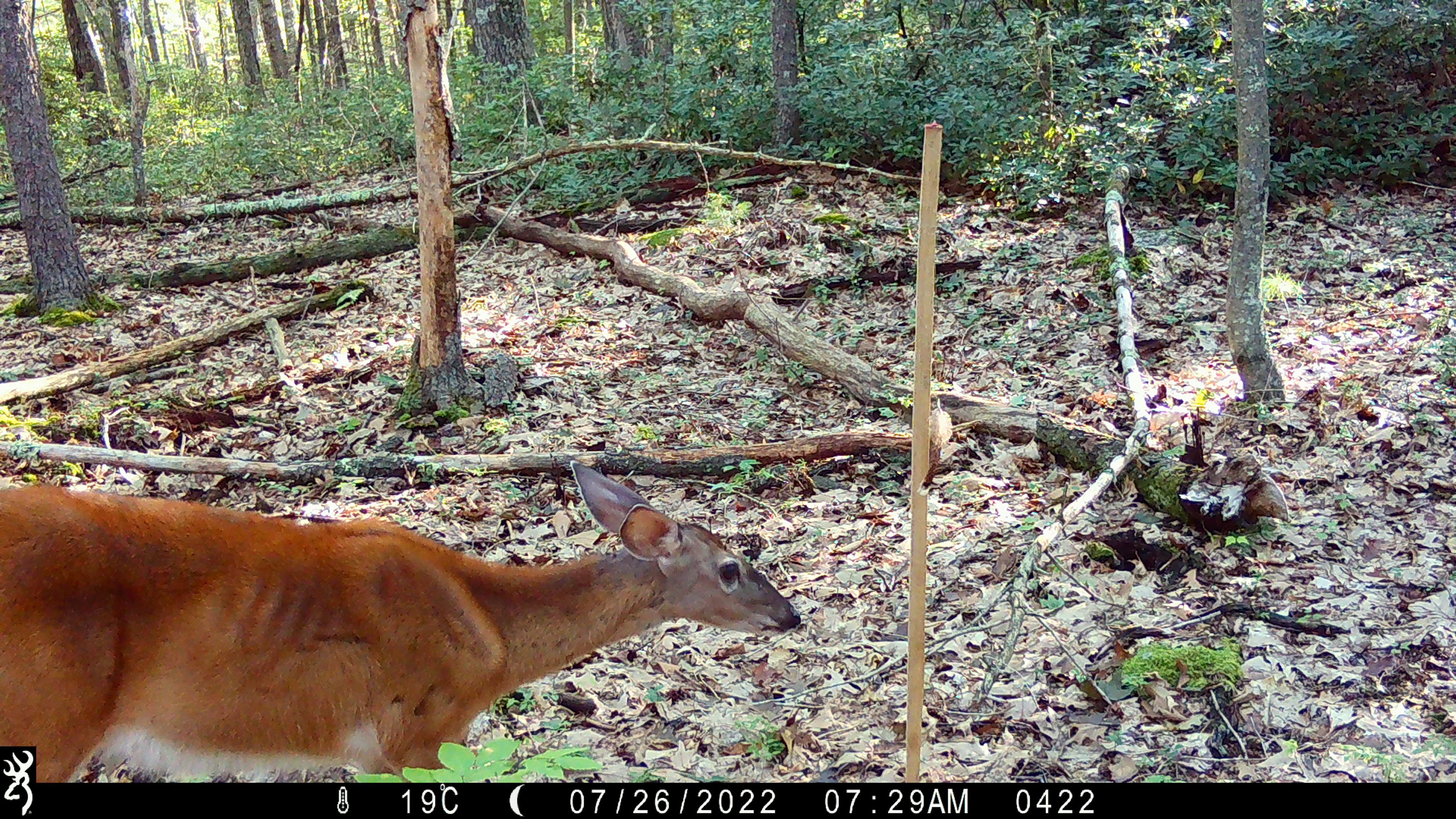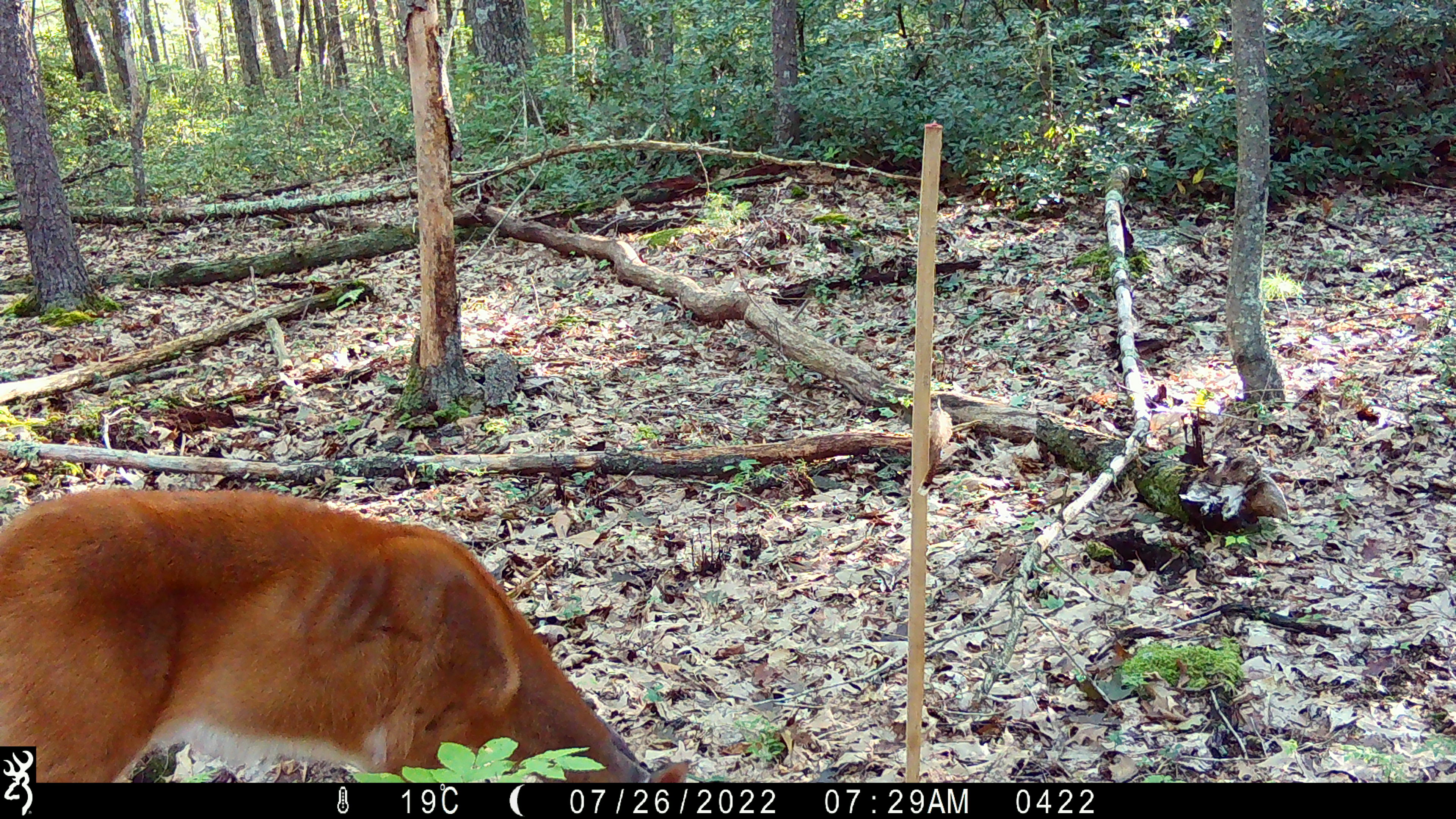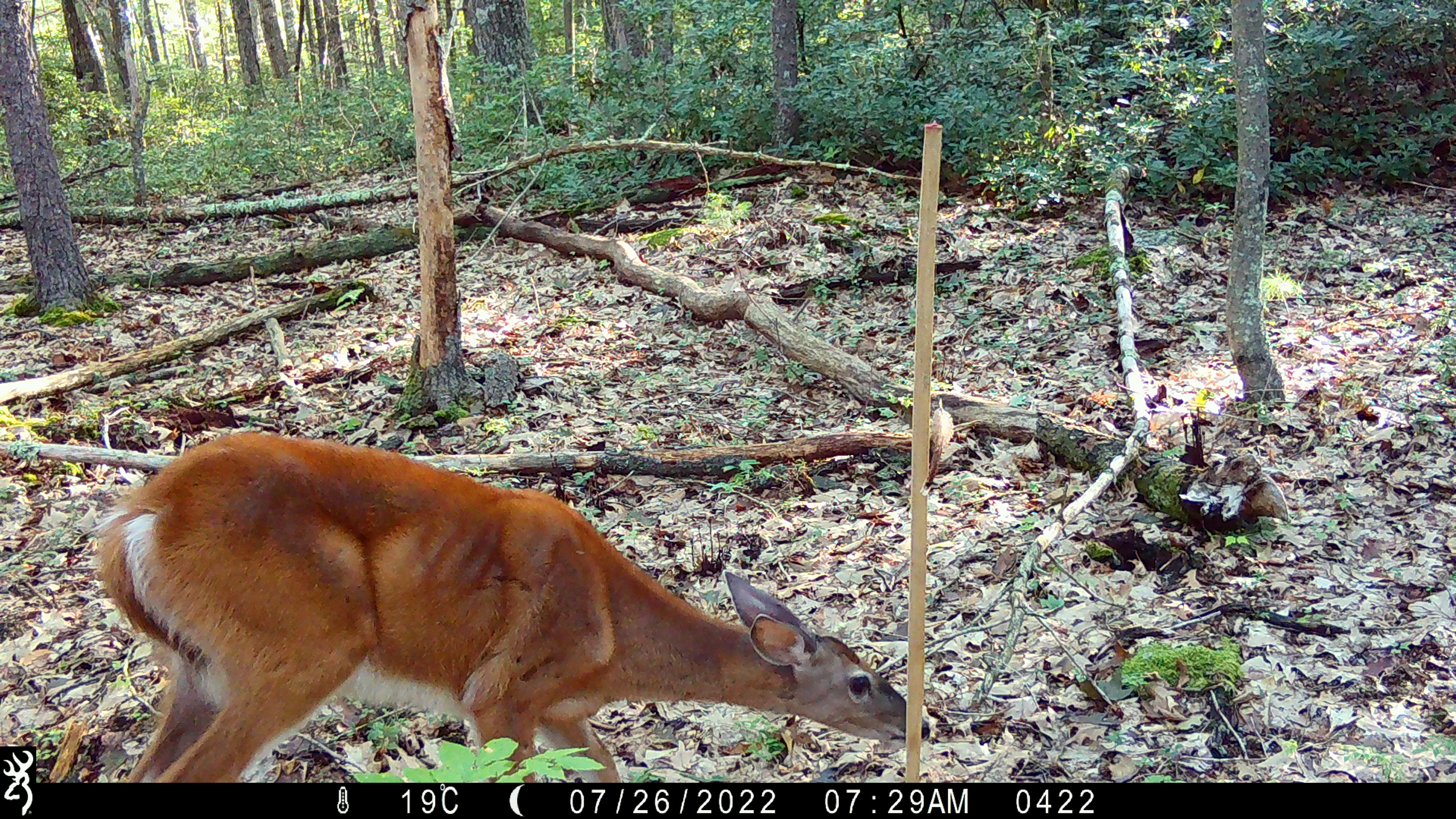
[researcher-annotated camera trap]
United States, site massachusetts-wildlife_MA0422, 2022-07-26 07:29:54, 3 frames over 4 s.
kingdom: Animalia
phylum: Chordata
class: Mammalia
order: Artiodactyla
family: Cervidae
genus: Odocoileus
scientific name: Odocoileus virginianus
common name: white-tailed deer